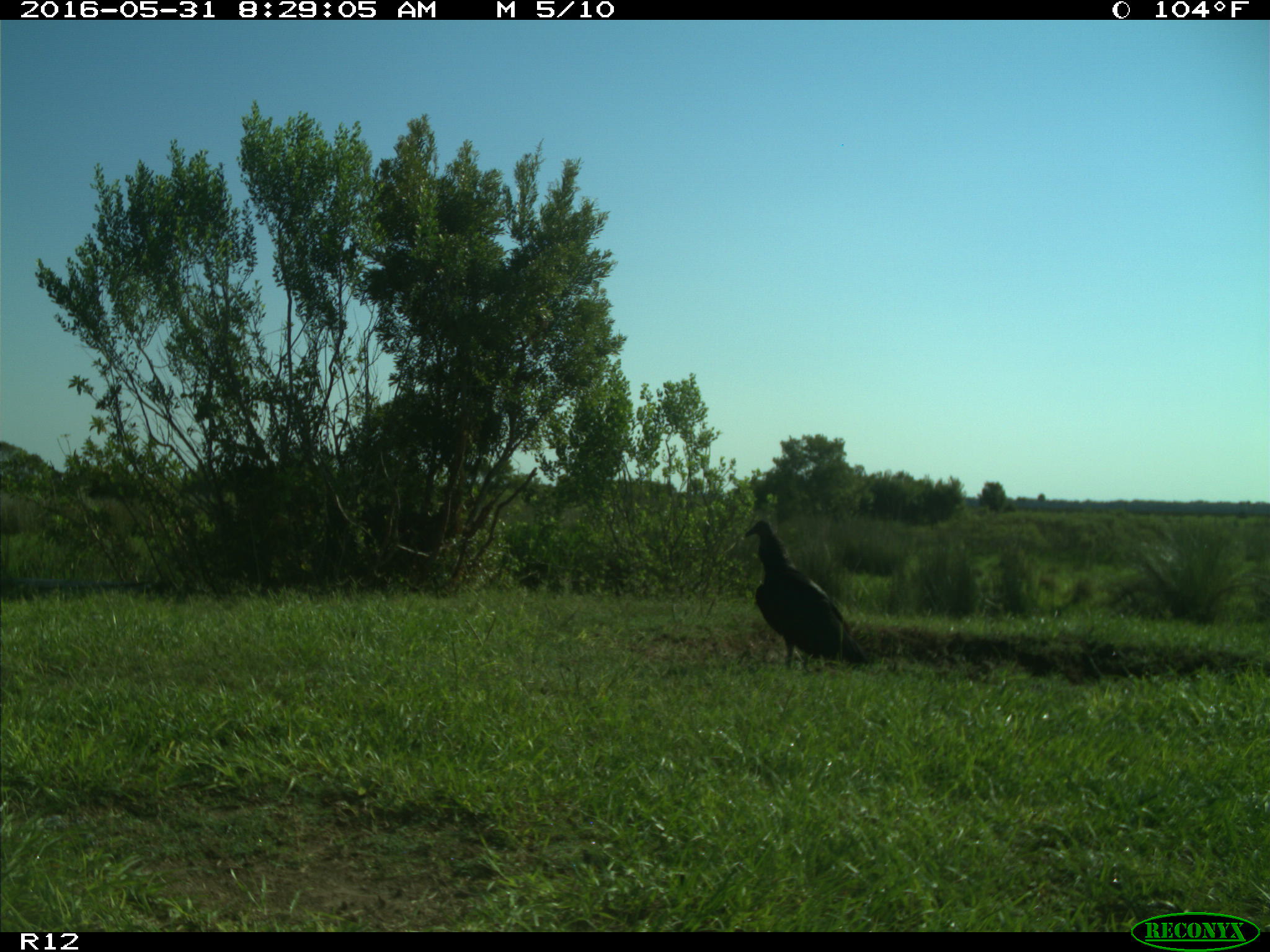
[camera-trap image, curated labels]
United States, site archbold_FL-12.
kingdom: Animalia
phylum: Chordata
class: Aves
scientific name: Aves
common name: birds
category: unidentified bird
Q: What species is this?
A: Unidentified bird (birds) (Aves).